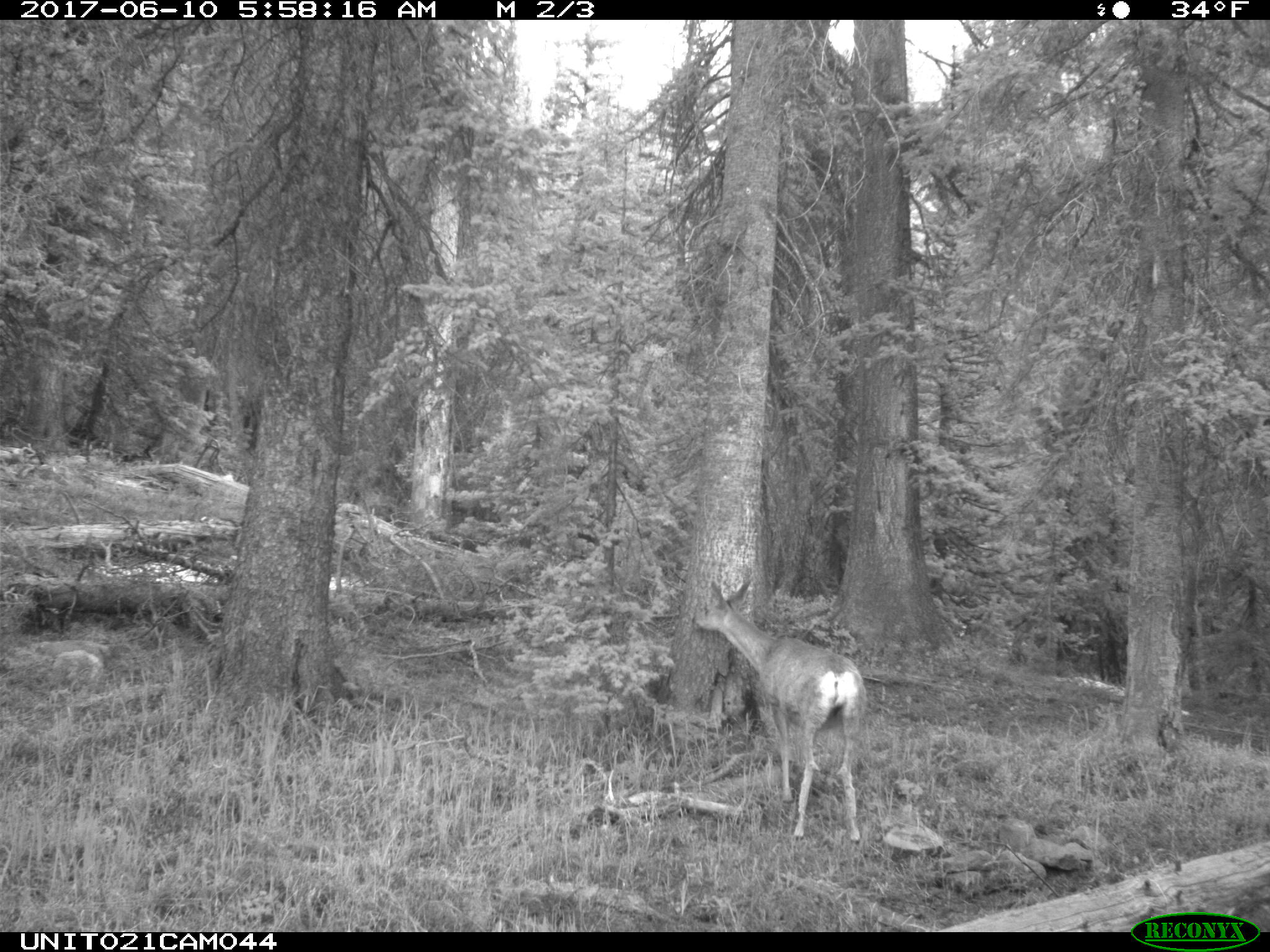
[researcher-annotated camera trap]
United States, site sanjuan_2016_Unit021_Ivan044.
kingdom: Animalia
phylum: Chordata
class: Mammalia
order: Artiodactyla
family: Cervidae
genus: Odocoileus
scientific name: Odocoileus hemionus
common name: mule deer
Odocoileus hemionus (mule deer).